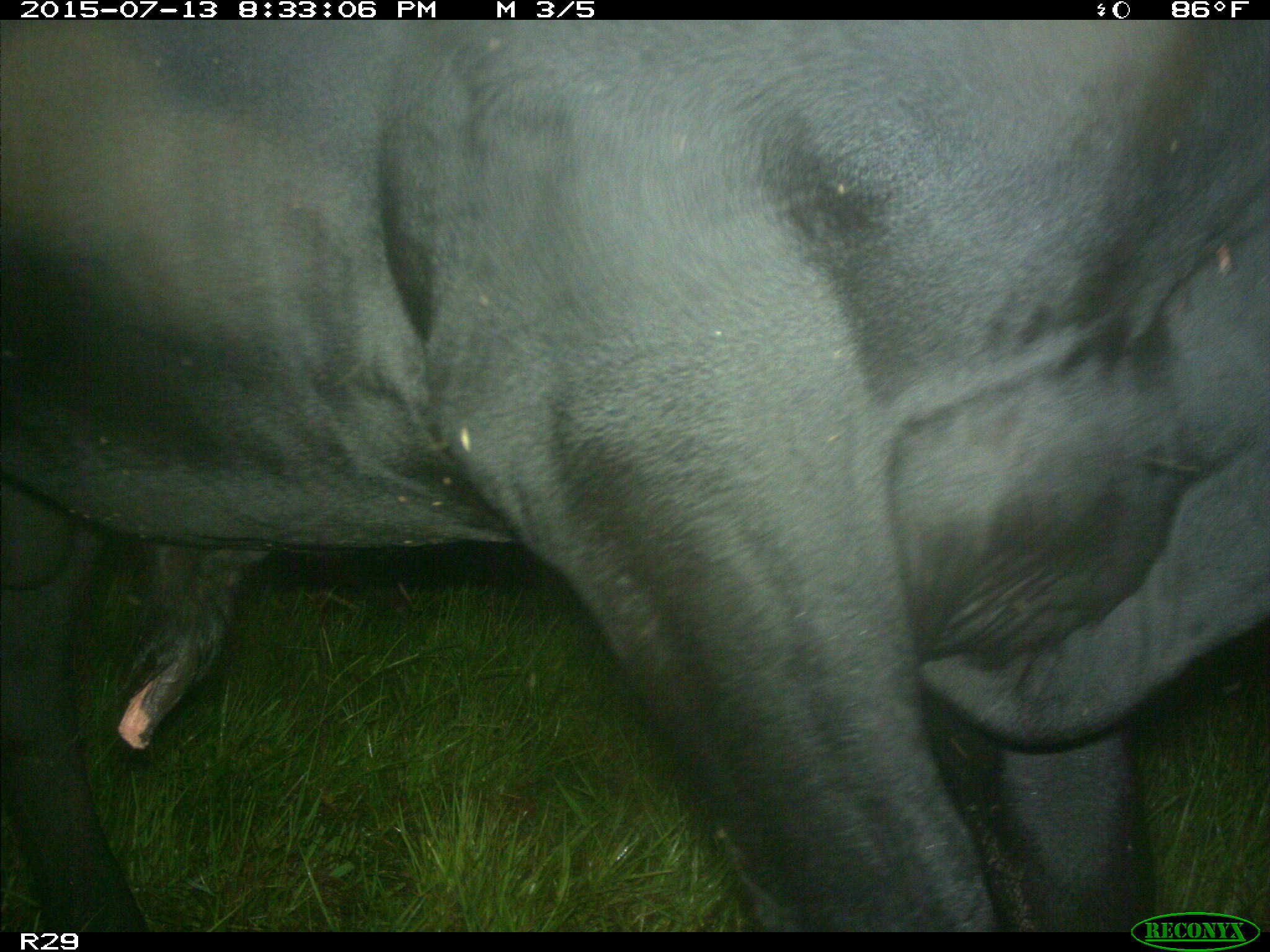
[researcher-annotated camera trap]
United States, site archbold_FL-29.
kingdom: Animalia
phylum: Chordata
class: Mammalia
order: Artiodactyla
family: Bovidae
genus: Bos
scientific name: Bos taurus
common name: domestic cow